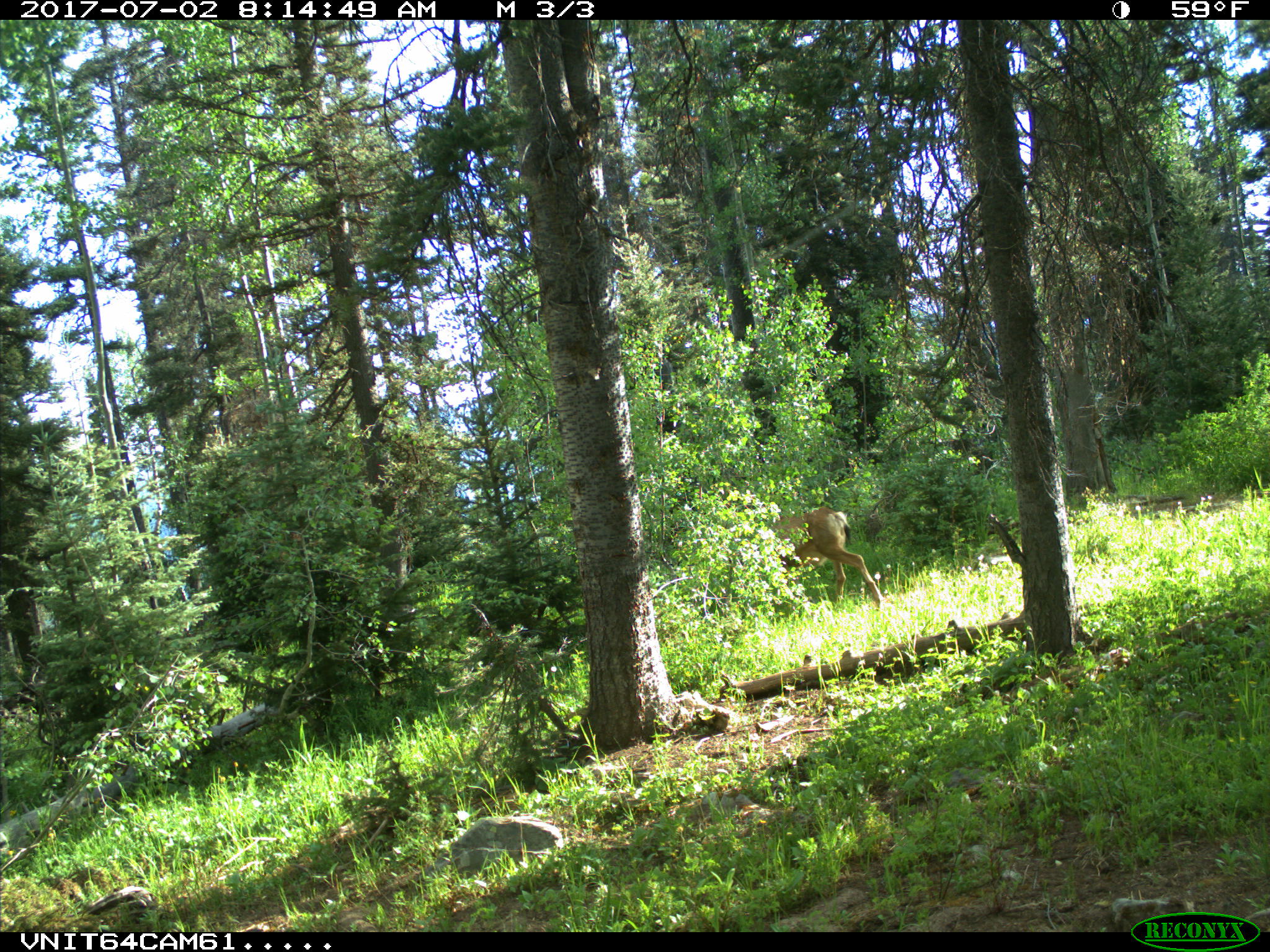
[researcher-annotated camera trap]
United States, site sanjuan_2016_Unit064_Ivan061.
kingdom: Animalia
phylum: Chordata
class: Mammalia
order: Artiodactyla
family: Cervidae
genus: Odocoileus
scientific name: Odocoileus hemionus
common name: mule deer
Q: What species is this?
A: Odocoileus hemionus (mule deer).